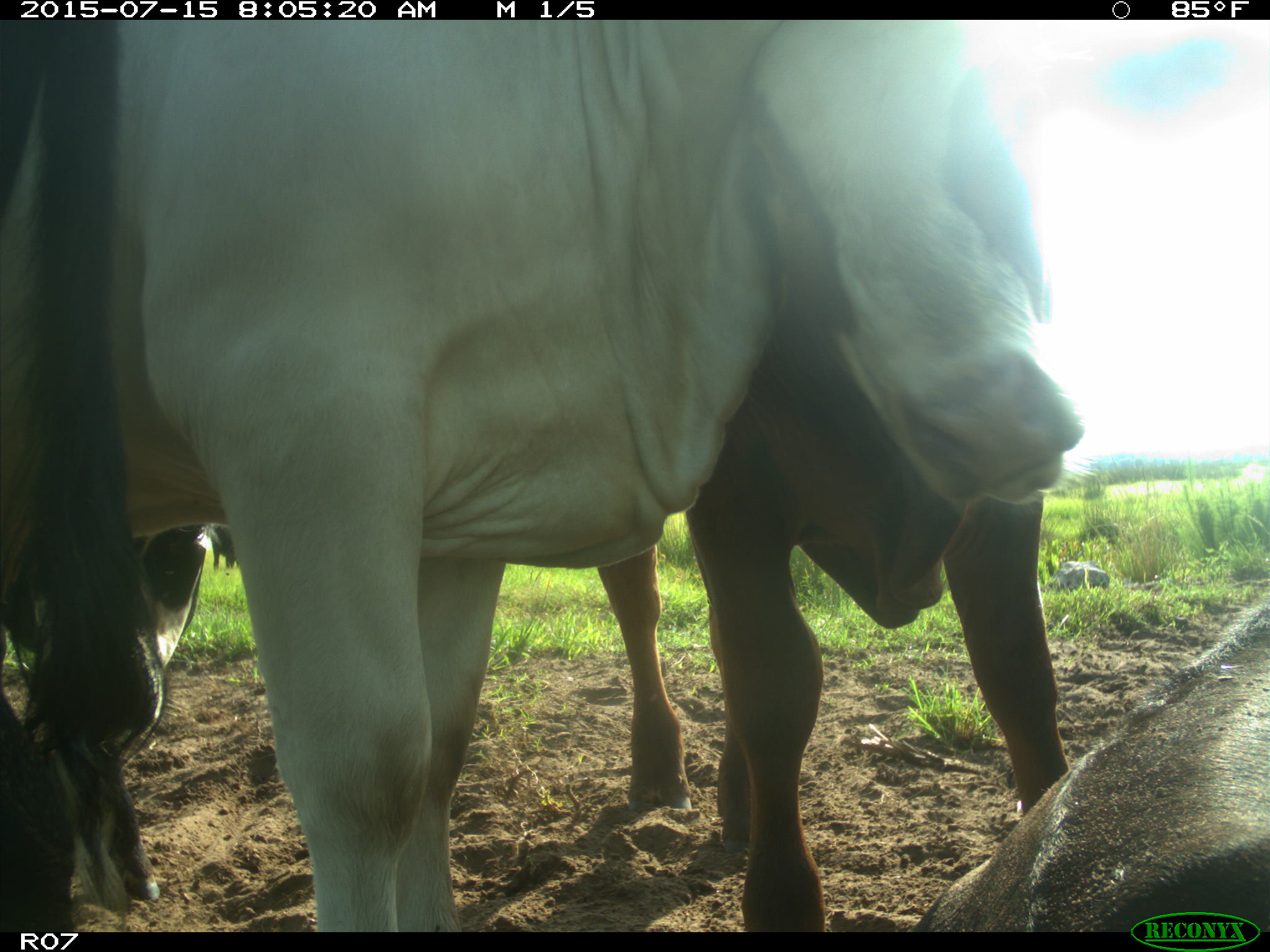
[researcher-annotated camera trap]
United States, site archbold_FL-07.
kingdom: Animalia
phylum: Chordata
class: Mammalia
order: Artiodactyla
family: Bovidae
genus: Bos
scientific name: Bos taurus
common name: domestic cow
Bos taurus (domestic cow).